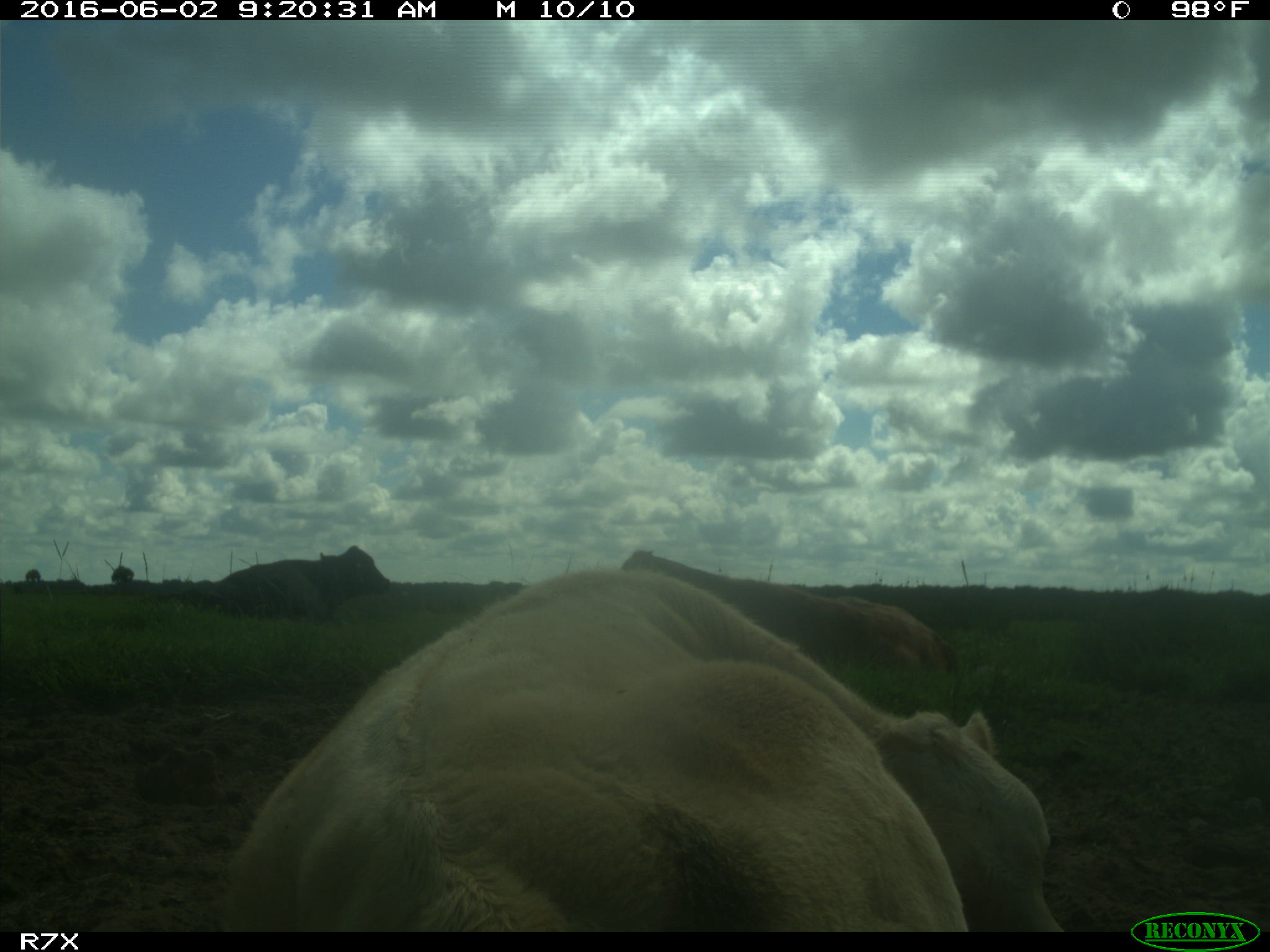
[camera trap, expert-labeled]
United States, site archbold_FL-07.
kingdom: Animalia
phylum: Chordata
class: Mammalia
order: Artiodactyla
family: Bovidae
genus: Bos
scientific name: Bos taurus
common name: domestic cow